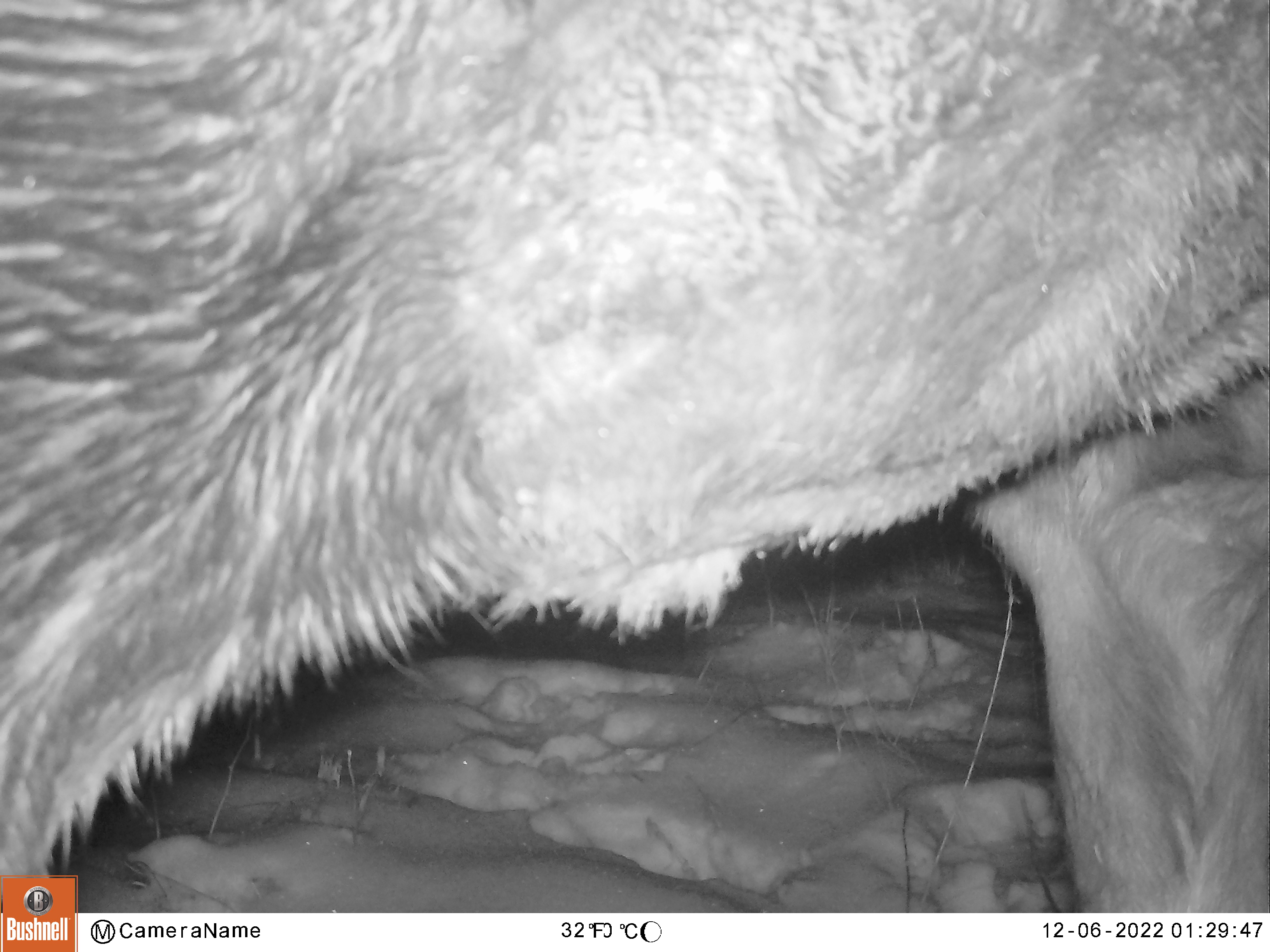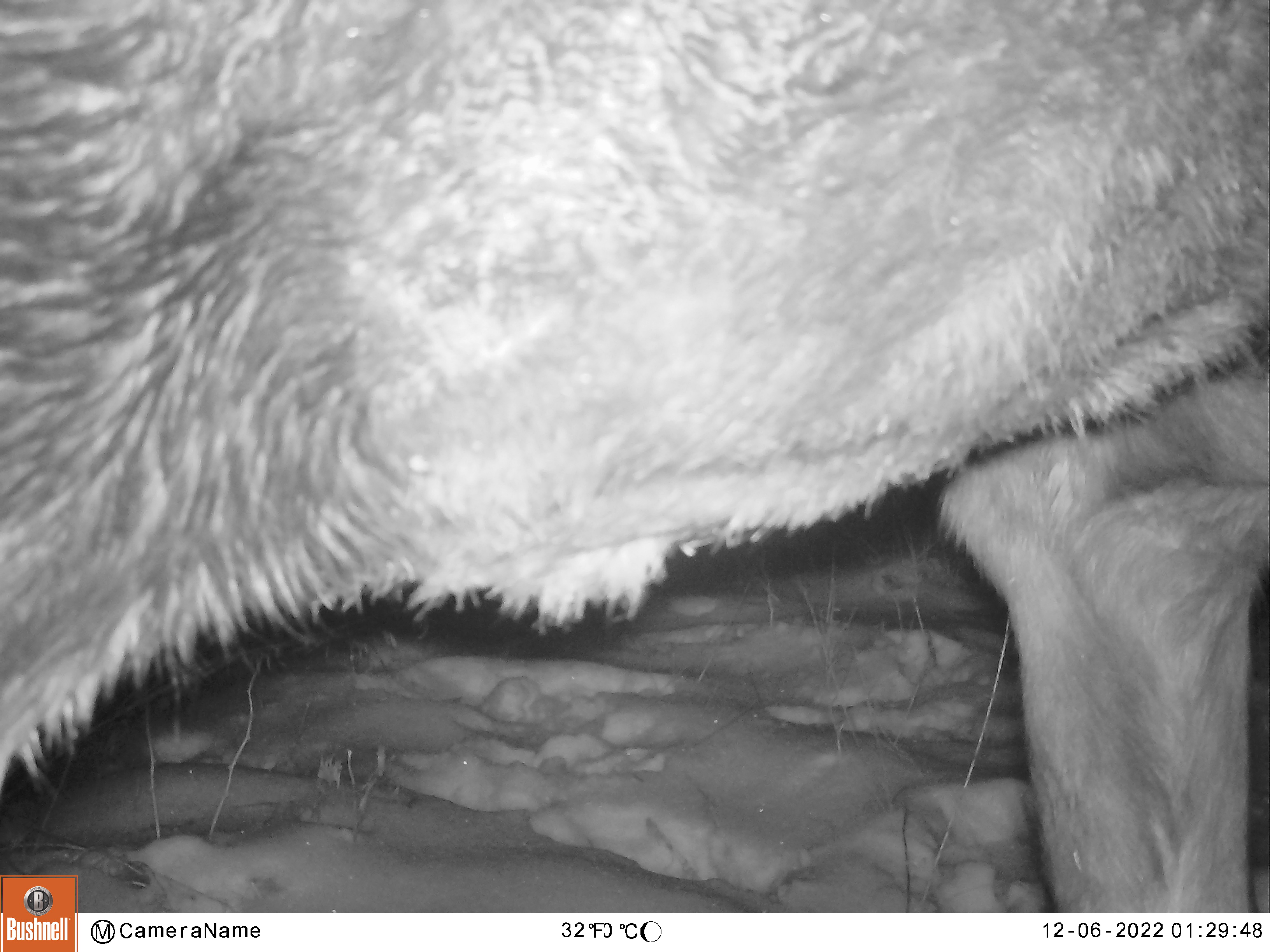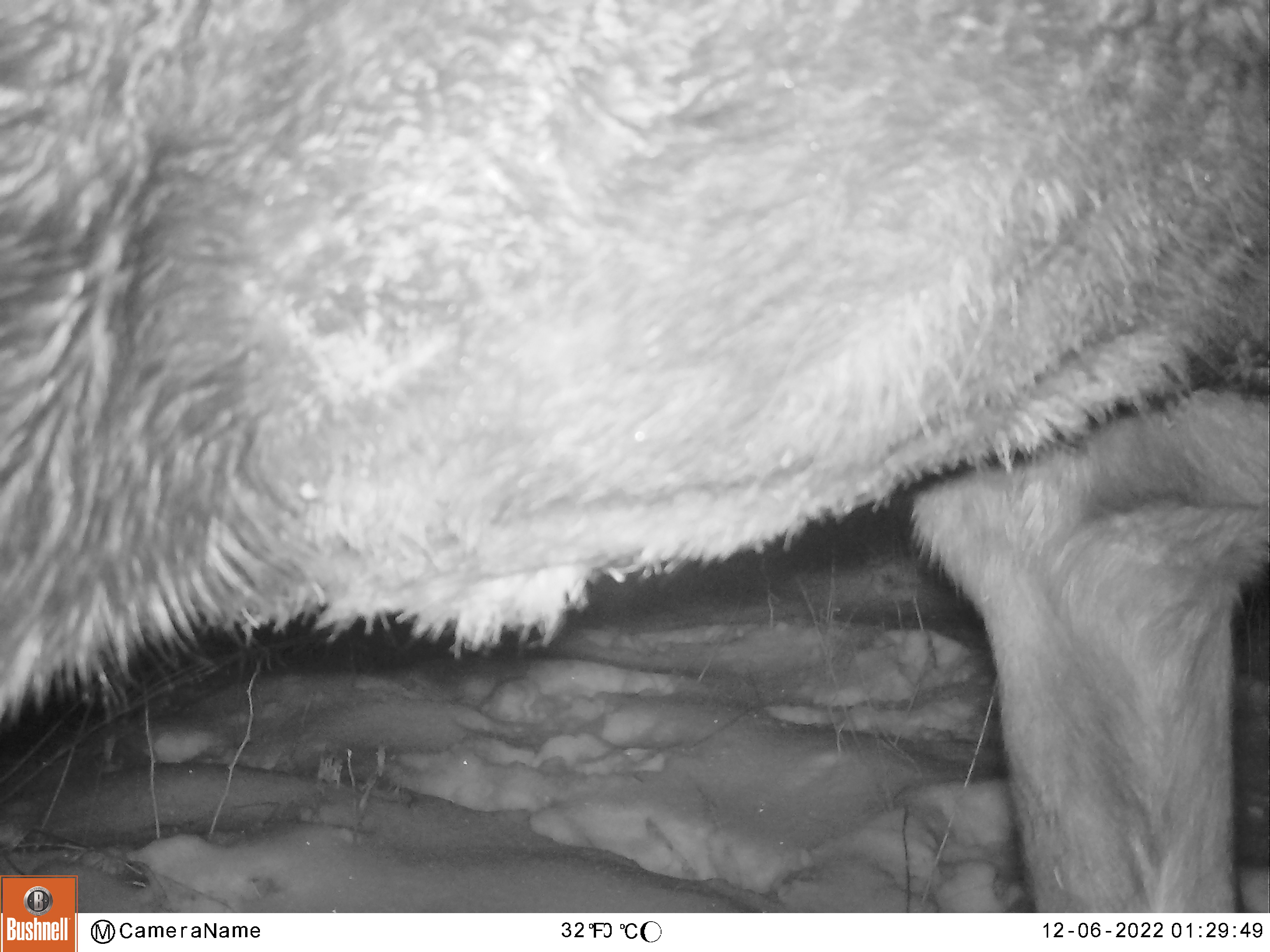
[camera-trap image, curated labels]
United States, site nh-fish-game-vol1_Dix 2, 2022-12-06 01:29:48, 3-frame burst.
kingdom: Animalia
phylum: Chordata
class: Mammalia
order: Artiodactyla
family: Cervidae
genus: Alces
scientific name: Alces alces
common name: moose